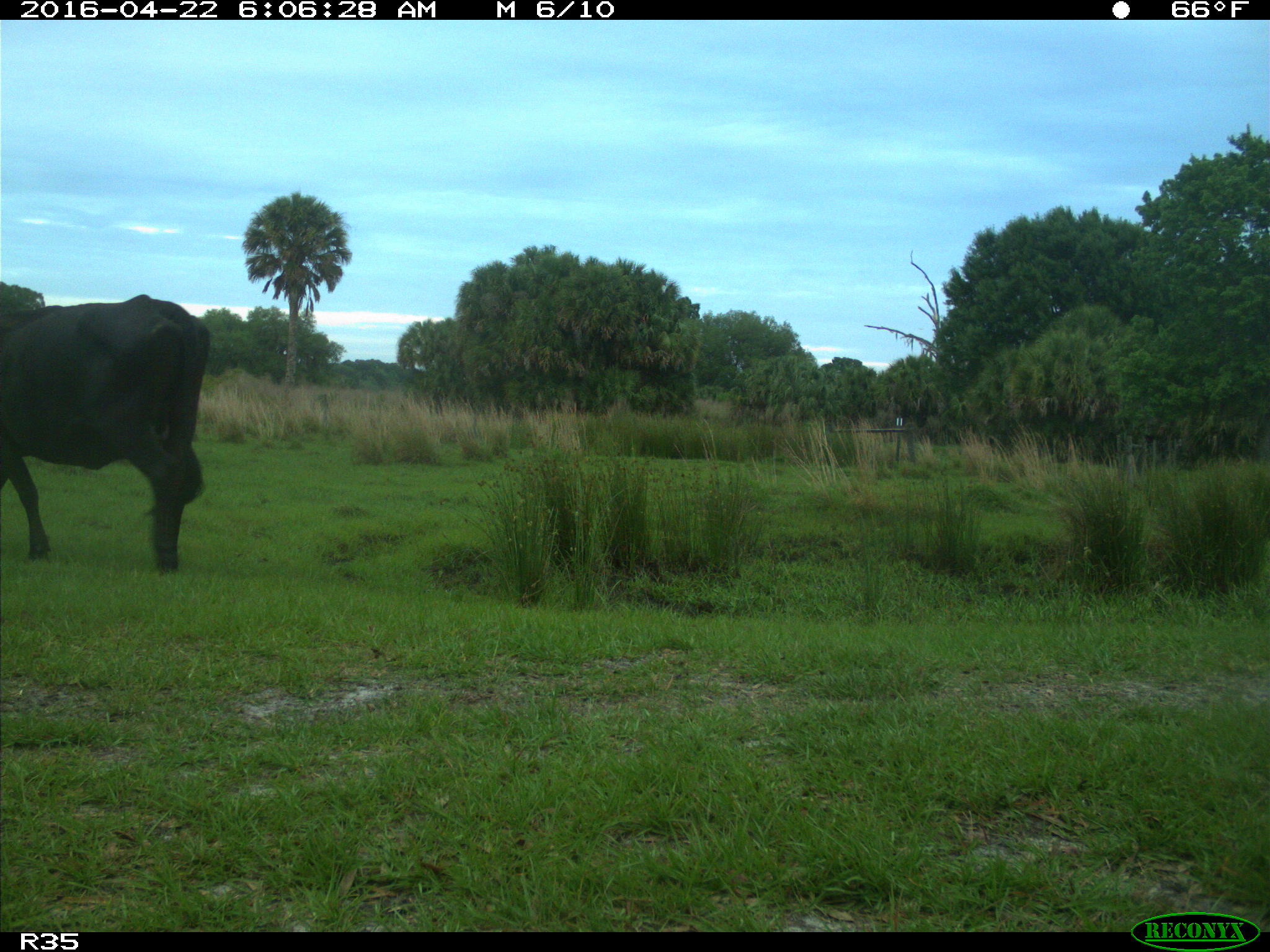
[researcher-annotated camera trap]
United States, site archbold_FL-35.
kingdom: Animalia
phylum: Chordata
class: Mammalia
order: Artiodactyla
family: Bovidae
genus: Bos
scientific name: Bos taurus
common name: domestic cow